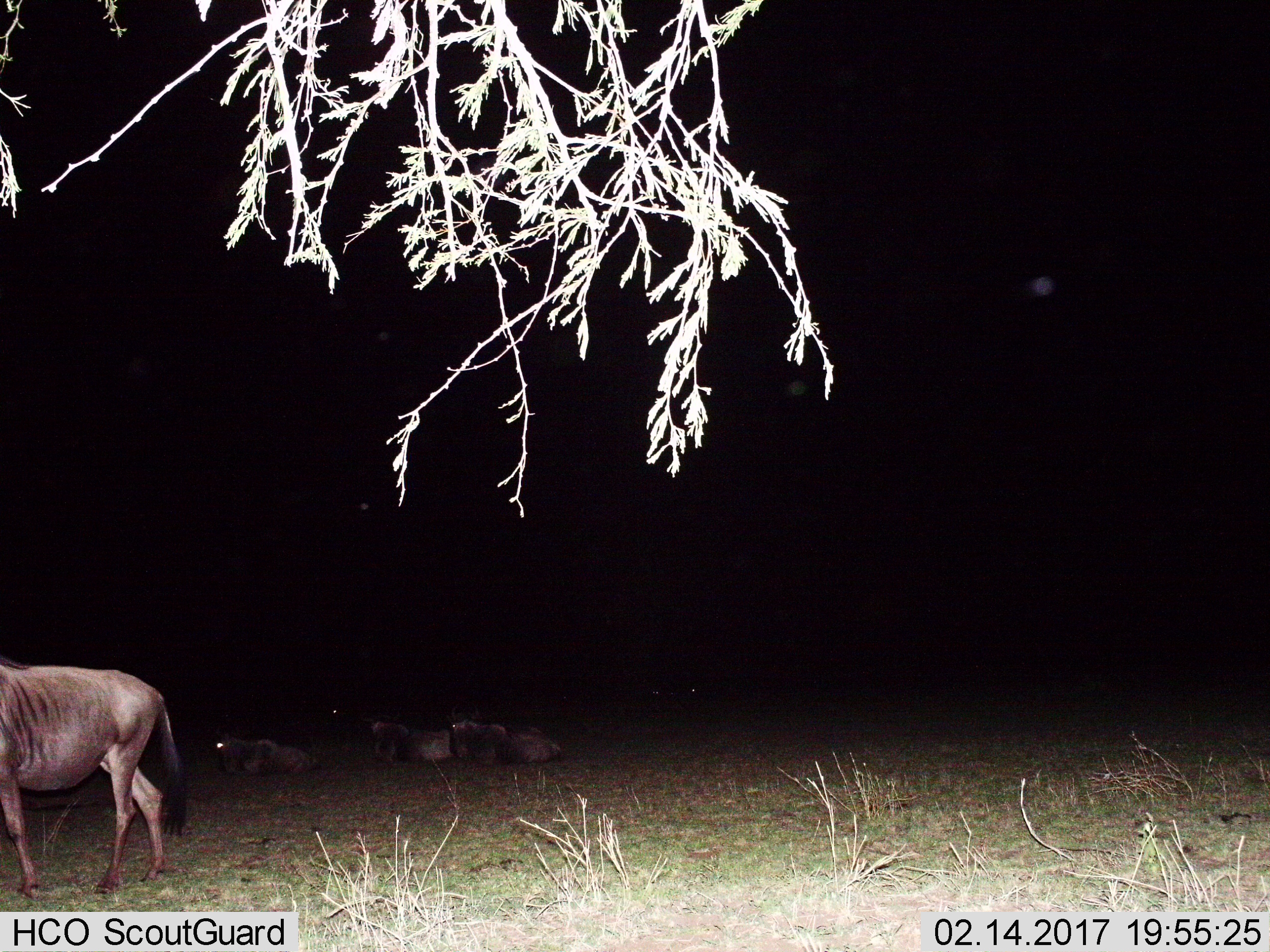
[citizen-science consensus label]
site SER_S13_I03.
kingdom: Animalia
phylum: Chordata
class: Mammalia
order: Artiodactyla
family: Bovidae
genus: Connochaetes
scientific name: Connochaetes taurinus taurinus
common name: blue wildebeest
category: wildebeestblue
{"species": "wildebeestblue (blue wildebeest) (Connochaetes taurinus taurinus)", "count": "4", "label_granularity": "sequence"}